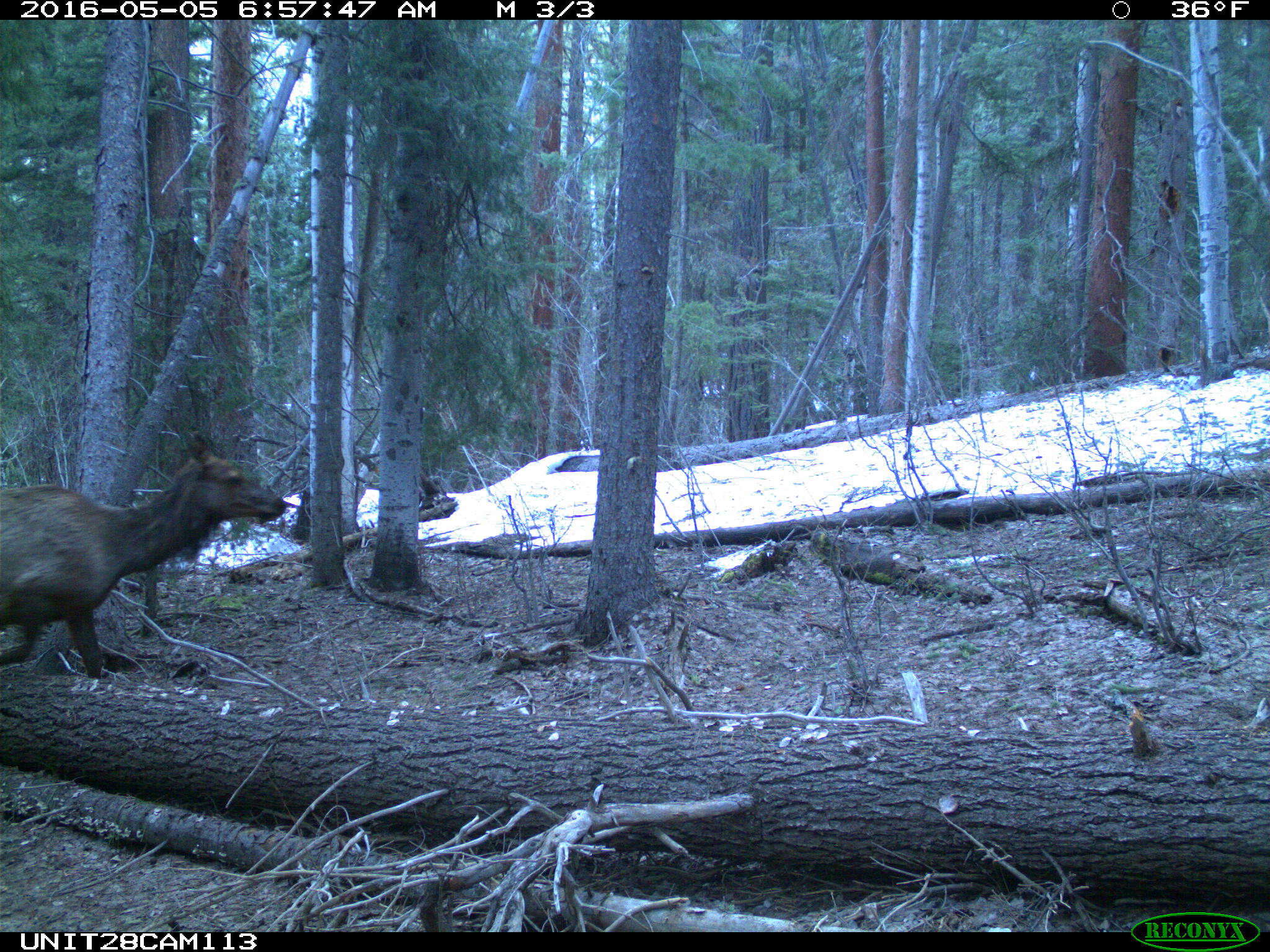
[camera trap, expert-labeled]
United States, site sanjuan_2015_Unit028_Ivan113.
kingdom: Animalia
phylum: Chordata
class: Mammalia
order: Artiodactyla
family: Cervidae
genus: Cervus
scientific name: Cervus elaphus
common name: red deer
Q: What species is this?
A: Cervus elaphus (red deer).